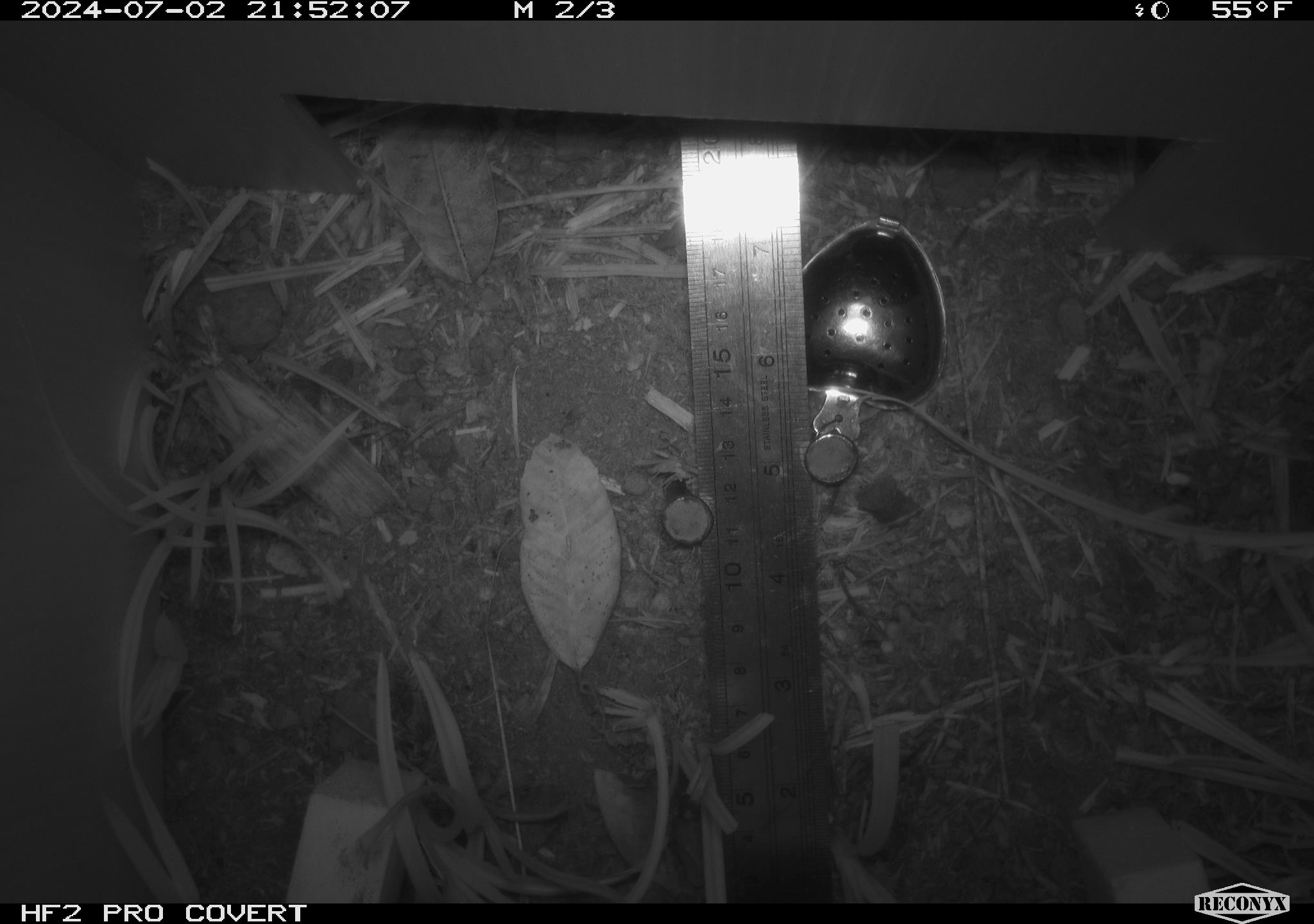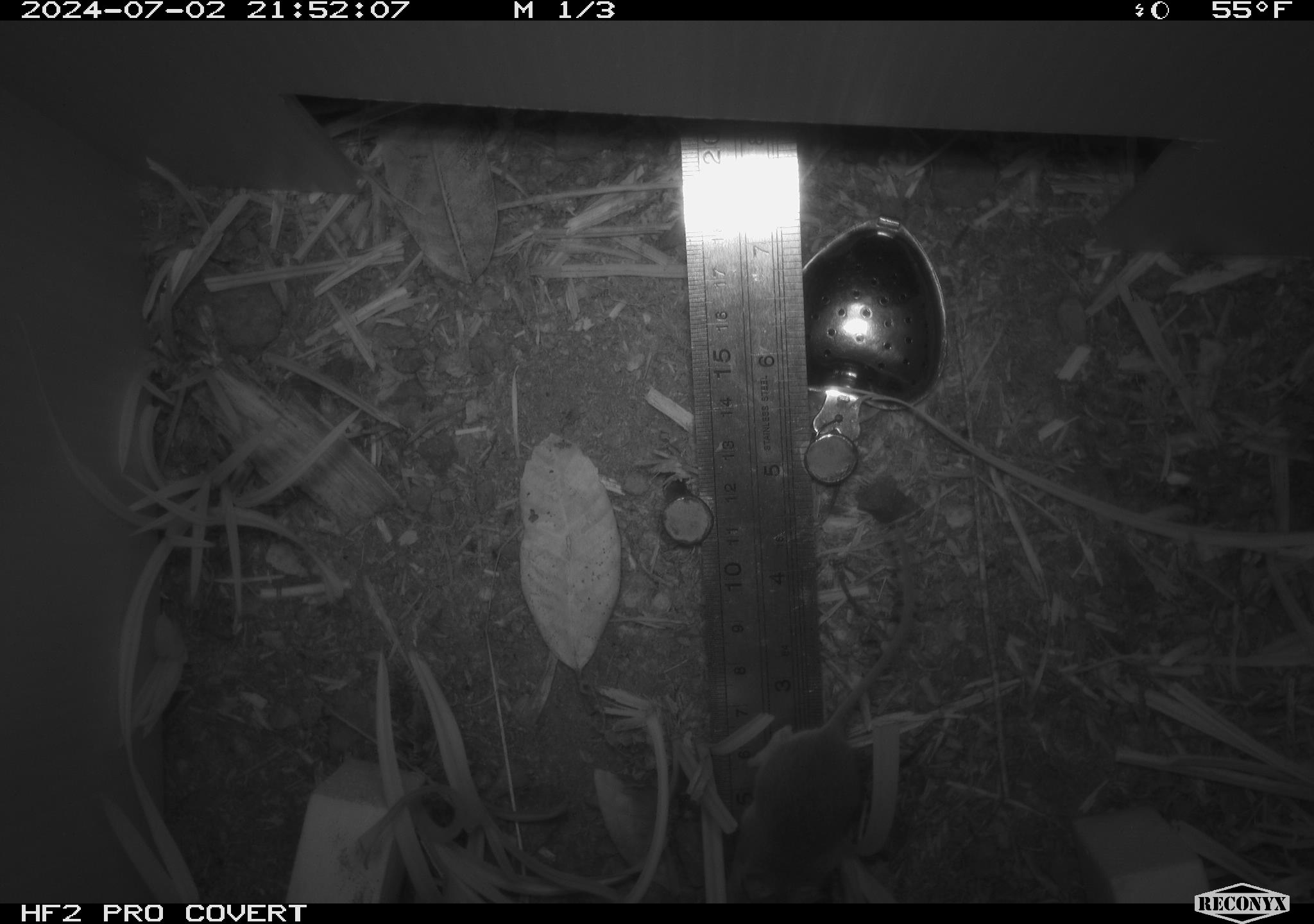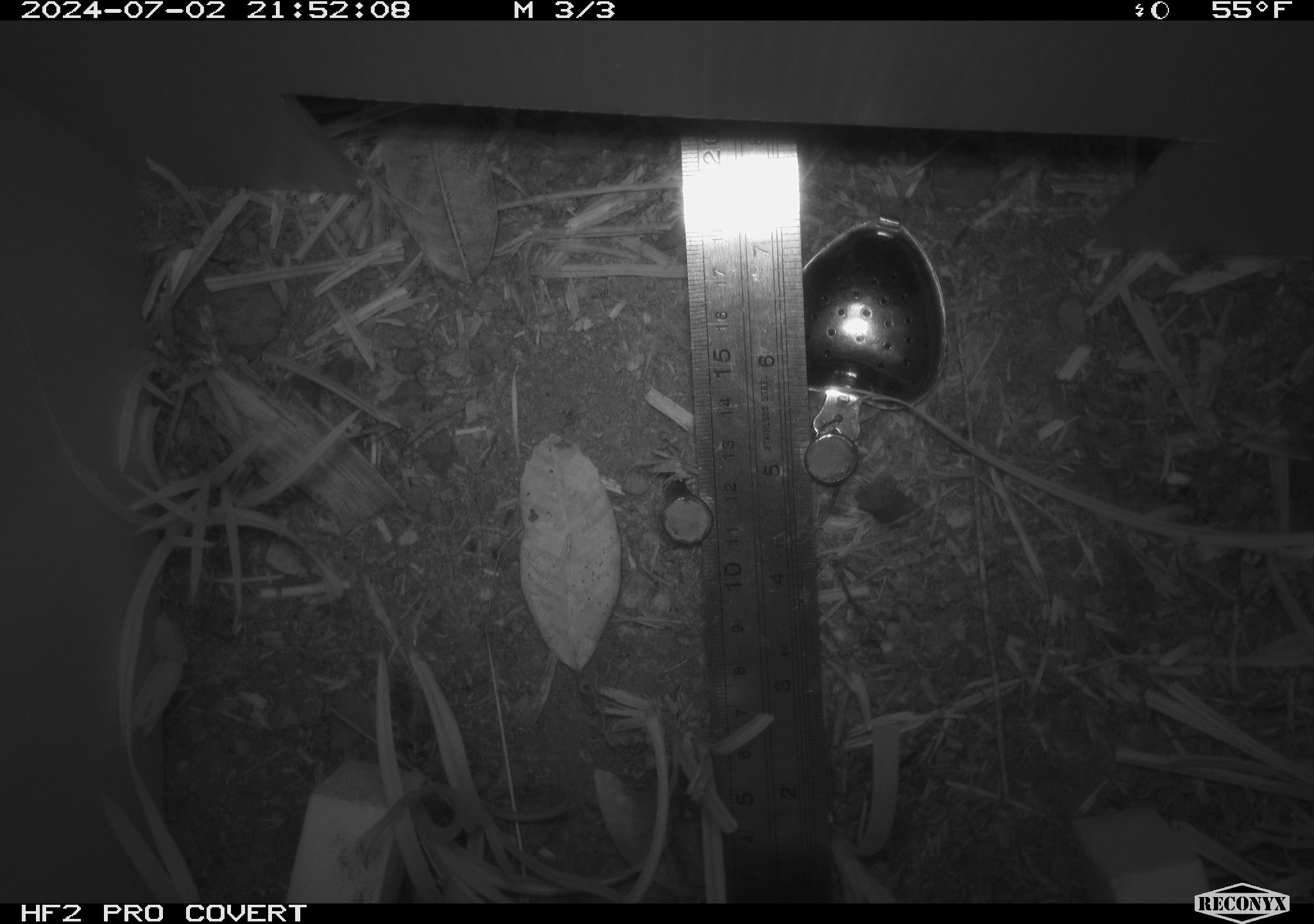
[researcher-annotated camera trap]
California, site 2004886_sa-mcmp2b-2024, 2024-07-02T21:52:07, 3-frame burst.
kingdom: Animalia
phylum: Chordata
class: Mammalia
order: Rodentia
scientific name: Rodentia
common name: mouse species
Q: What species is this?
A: Mouse species (Rodentia).